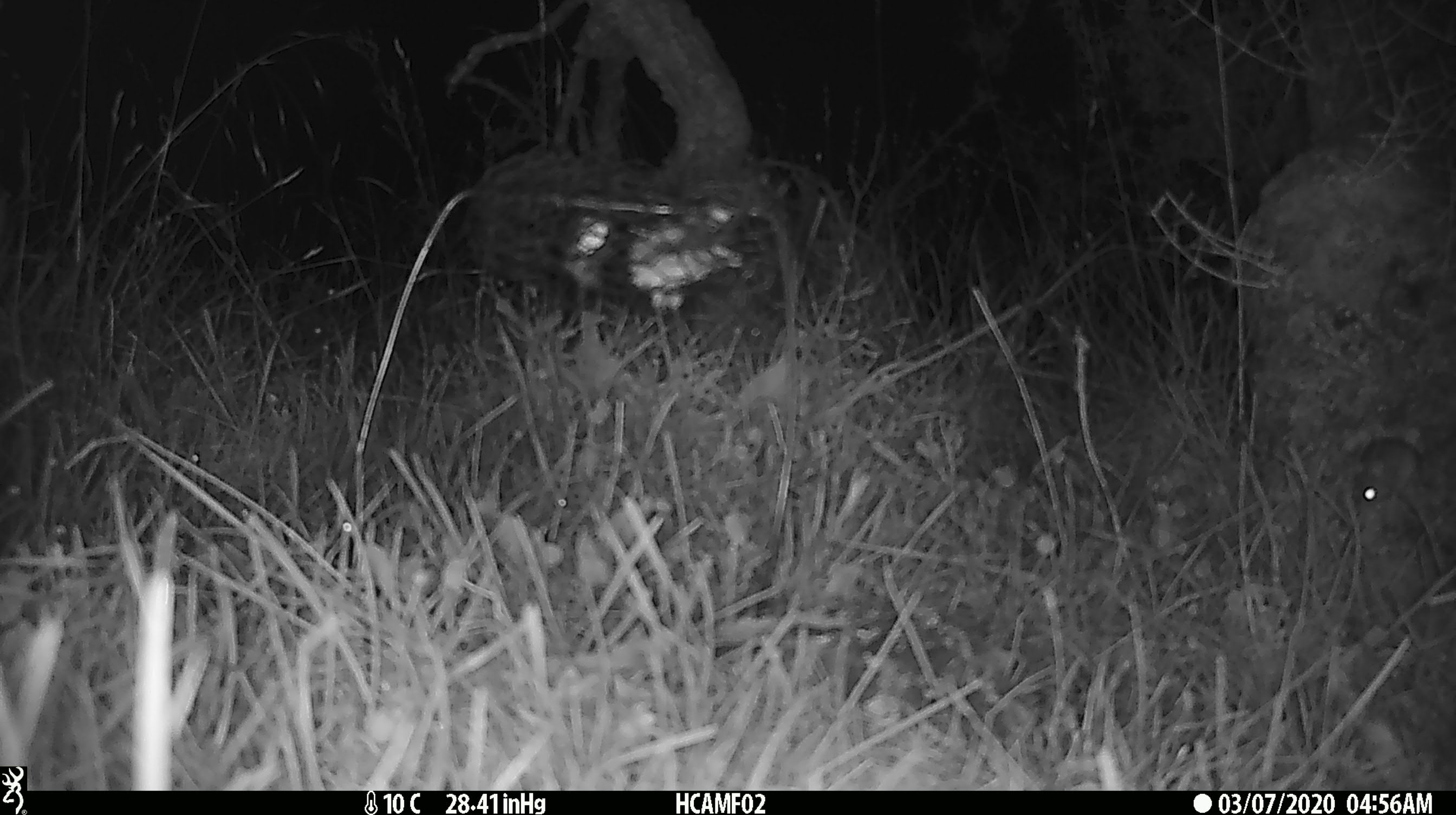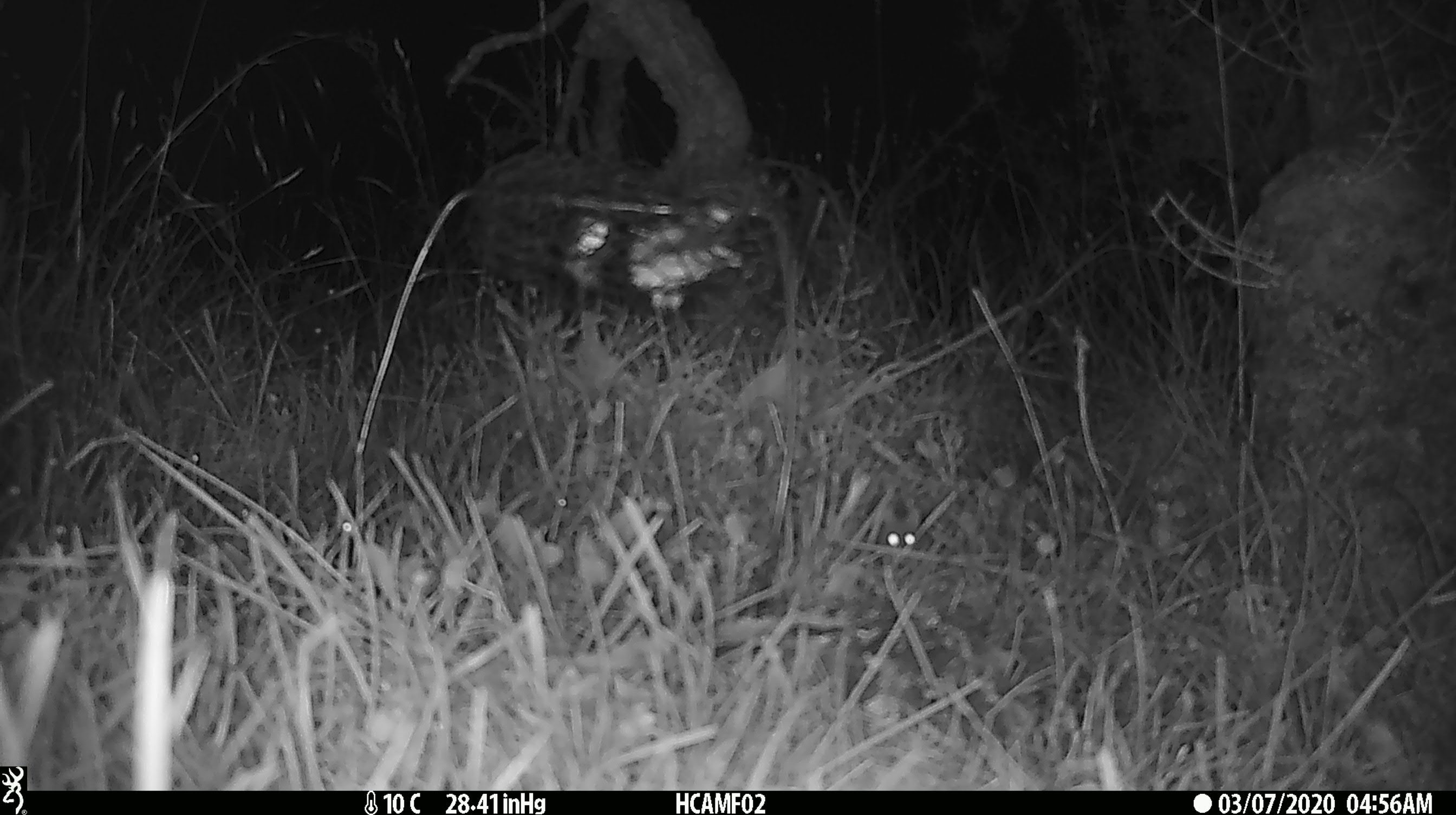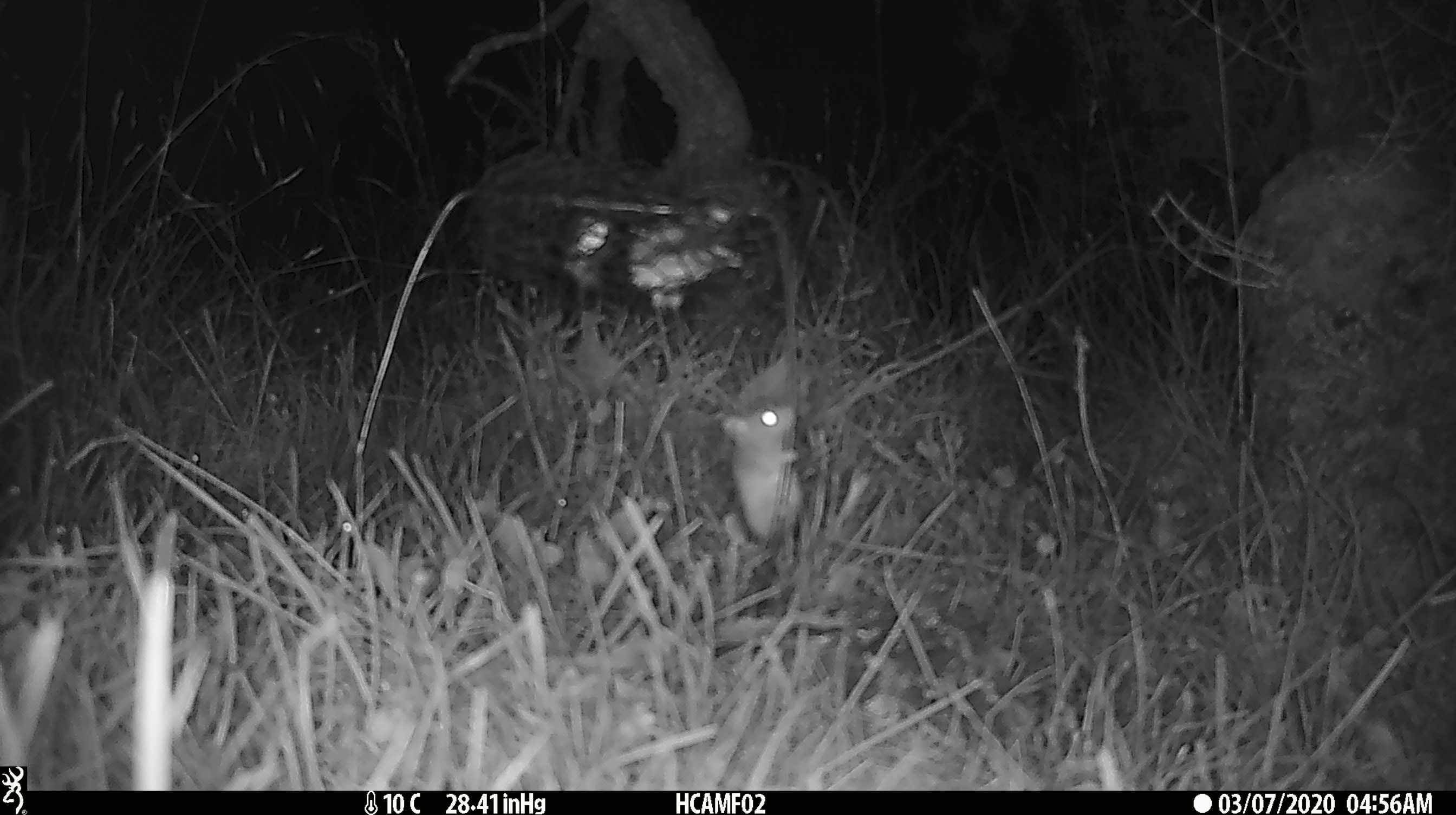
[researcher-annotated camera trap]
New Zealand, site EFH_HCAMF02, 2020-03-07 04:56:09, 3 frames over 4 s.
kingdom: Animalia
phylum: Chordata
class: Mammalia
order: Rodentia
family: Muridae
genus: Mus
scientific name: Mus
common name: mouse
Mouse (Mus).